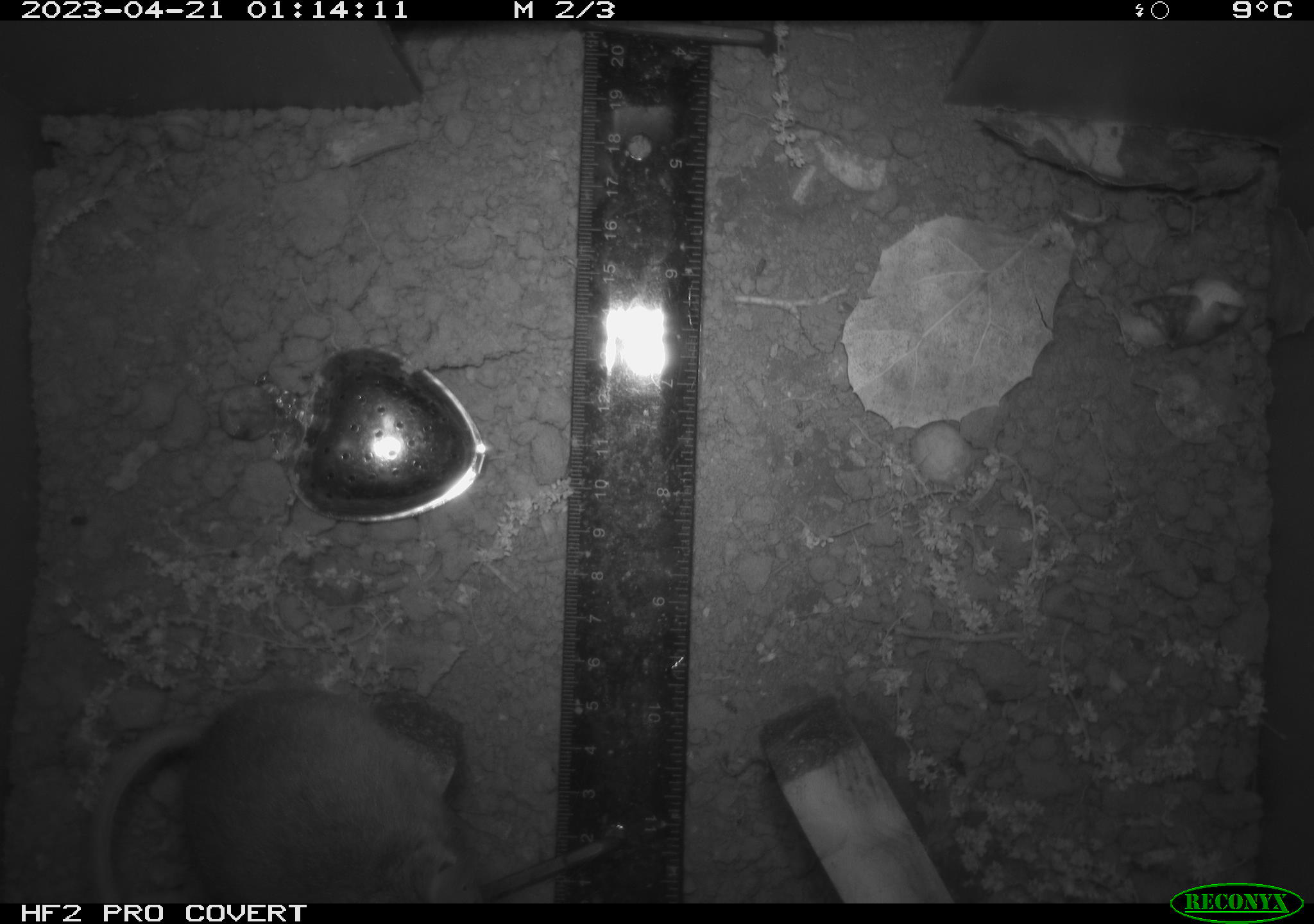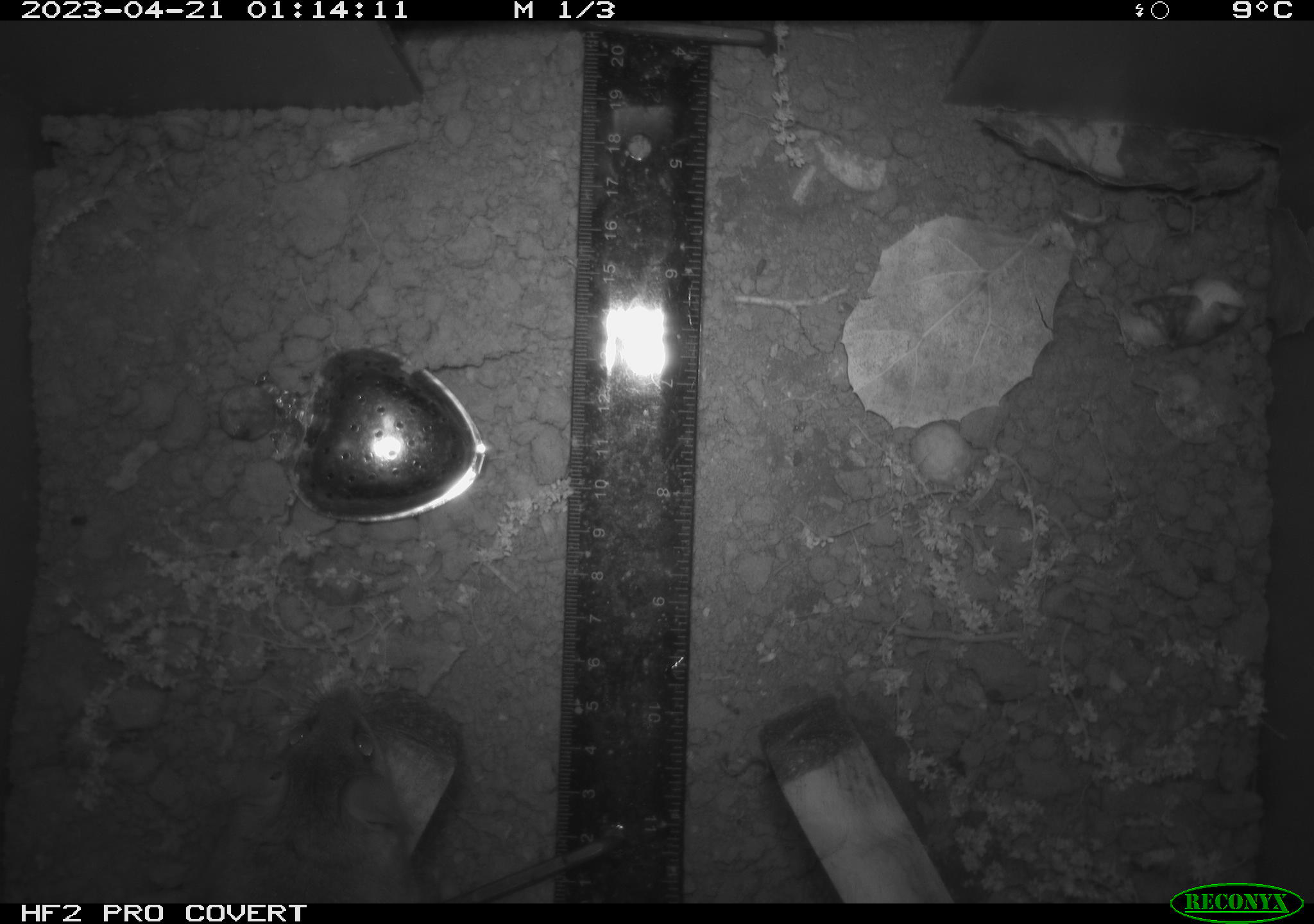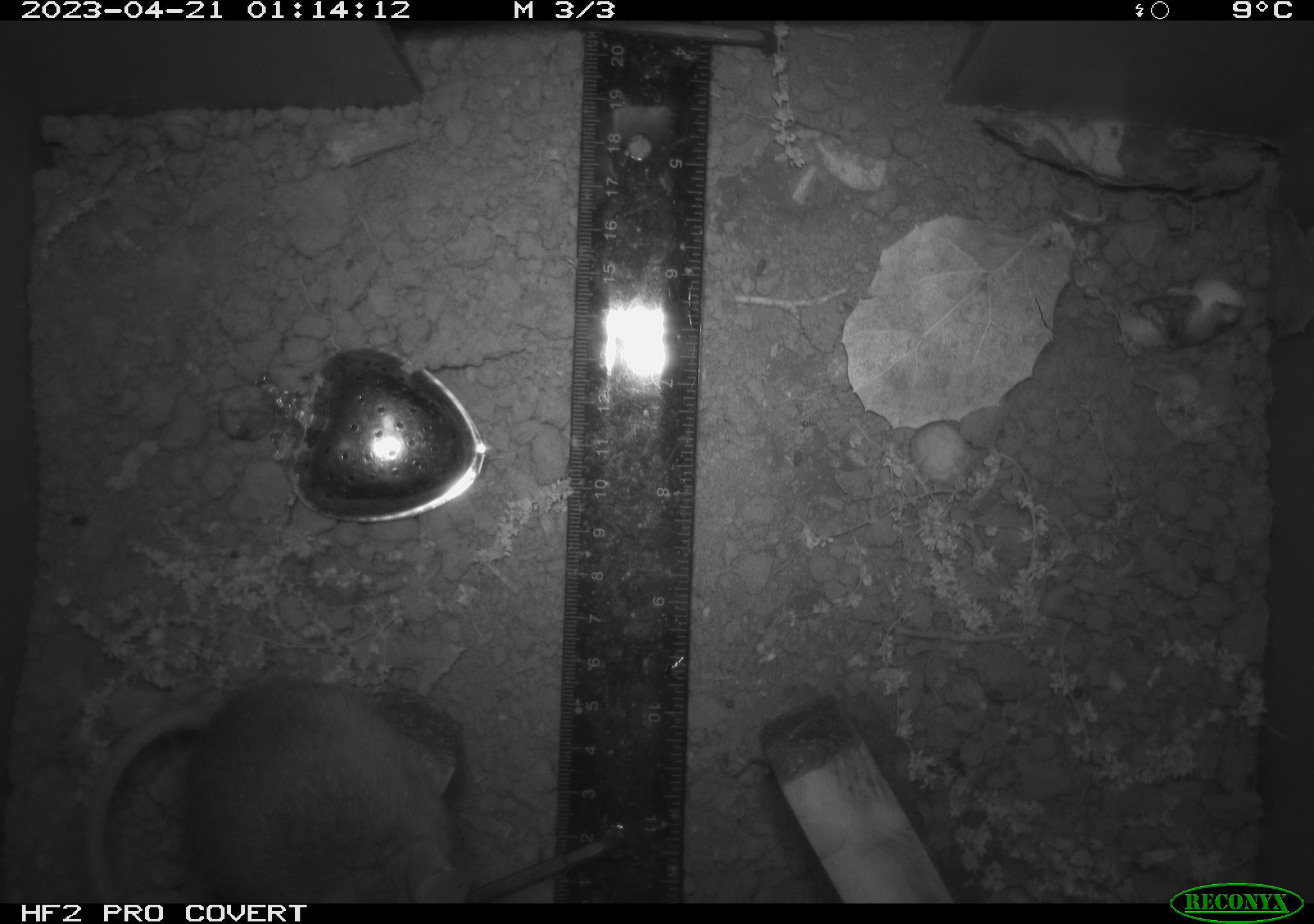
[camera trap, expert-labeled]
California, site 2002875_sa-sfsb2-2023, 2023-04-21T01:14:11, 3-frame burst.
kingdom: Animalia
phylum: Chordata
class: Mammalia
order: Rodentia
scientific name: Rodentia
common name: mouse species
Mouse species (Rodentia).